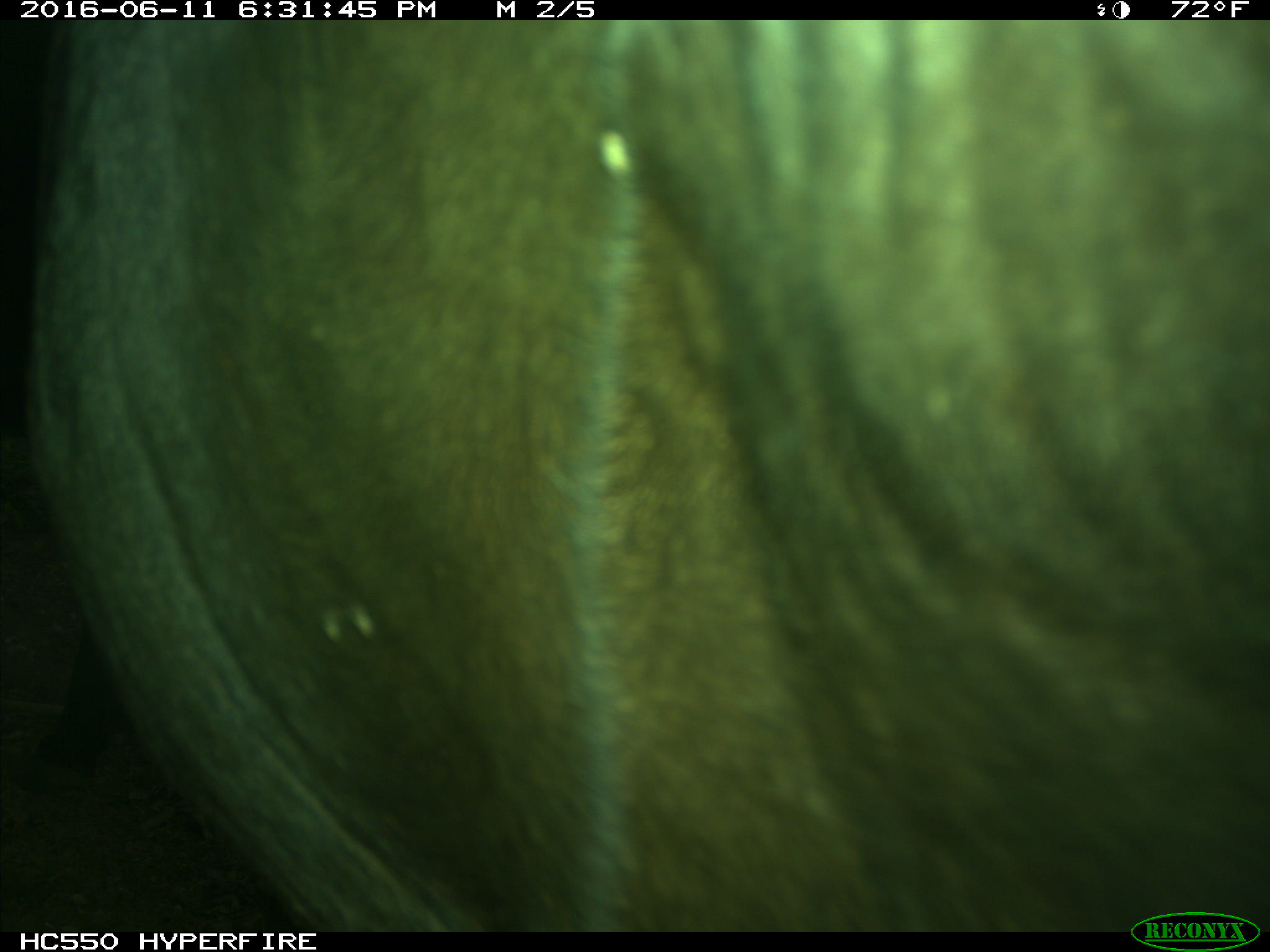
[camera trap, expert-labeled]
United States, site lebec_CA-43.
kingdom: Animalia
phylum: Chordata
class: Mammalia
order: Artiodactyla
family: Bovidae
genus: Bos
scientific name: Bos taurus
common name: domestic cow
Bos taurus (domestic cow).